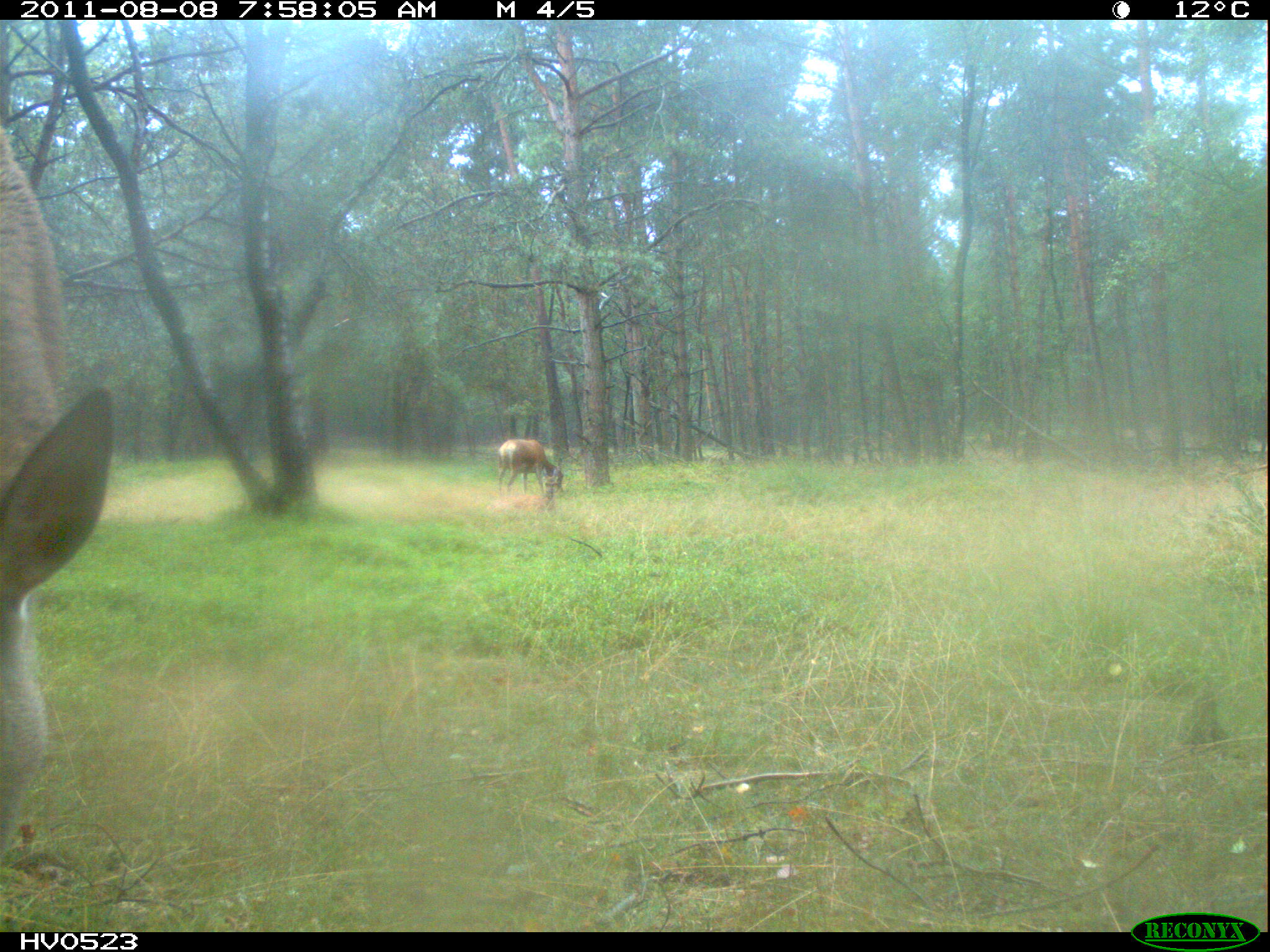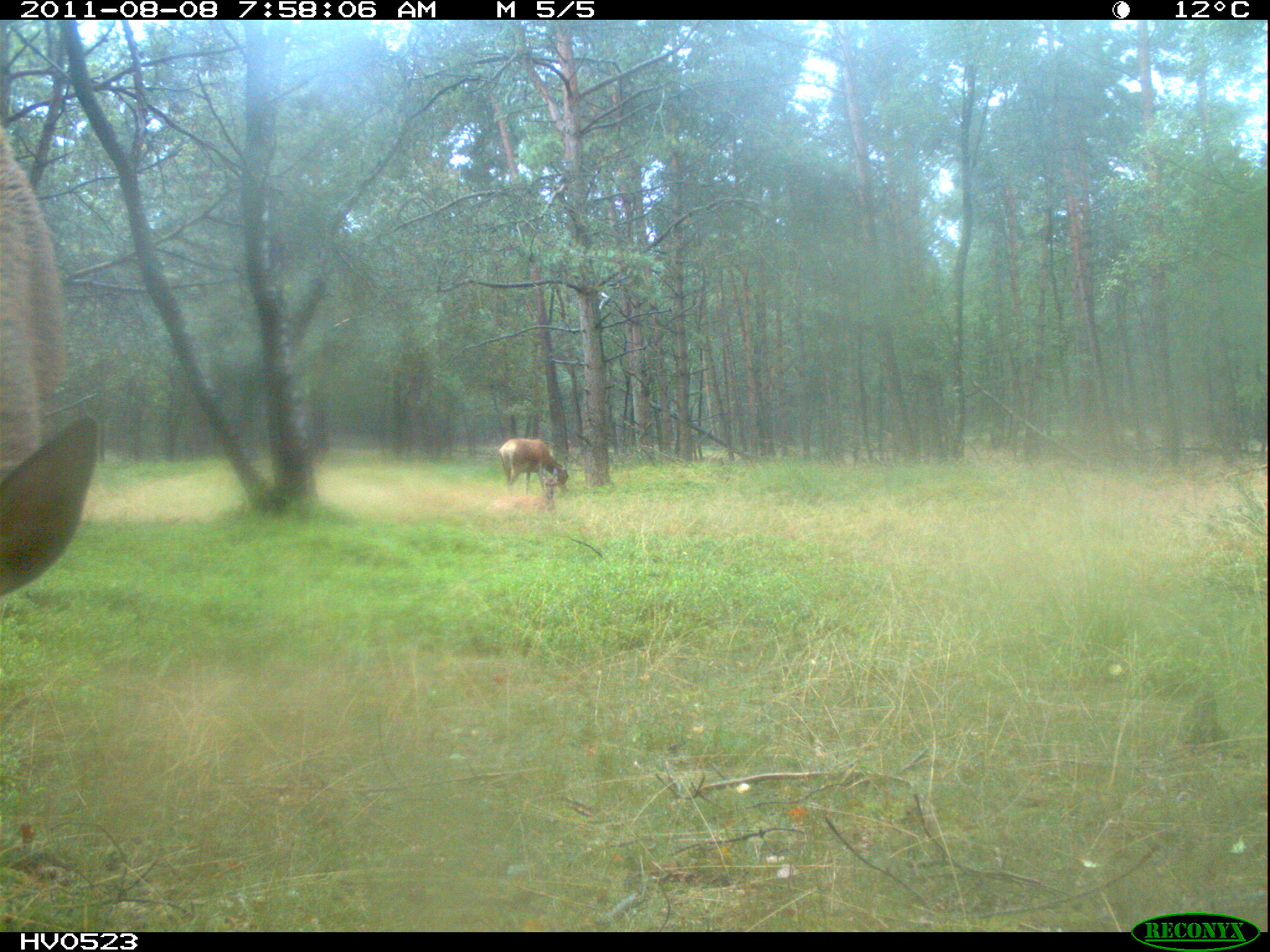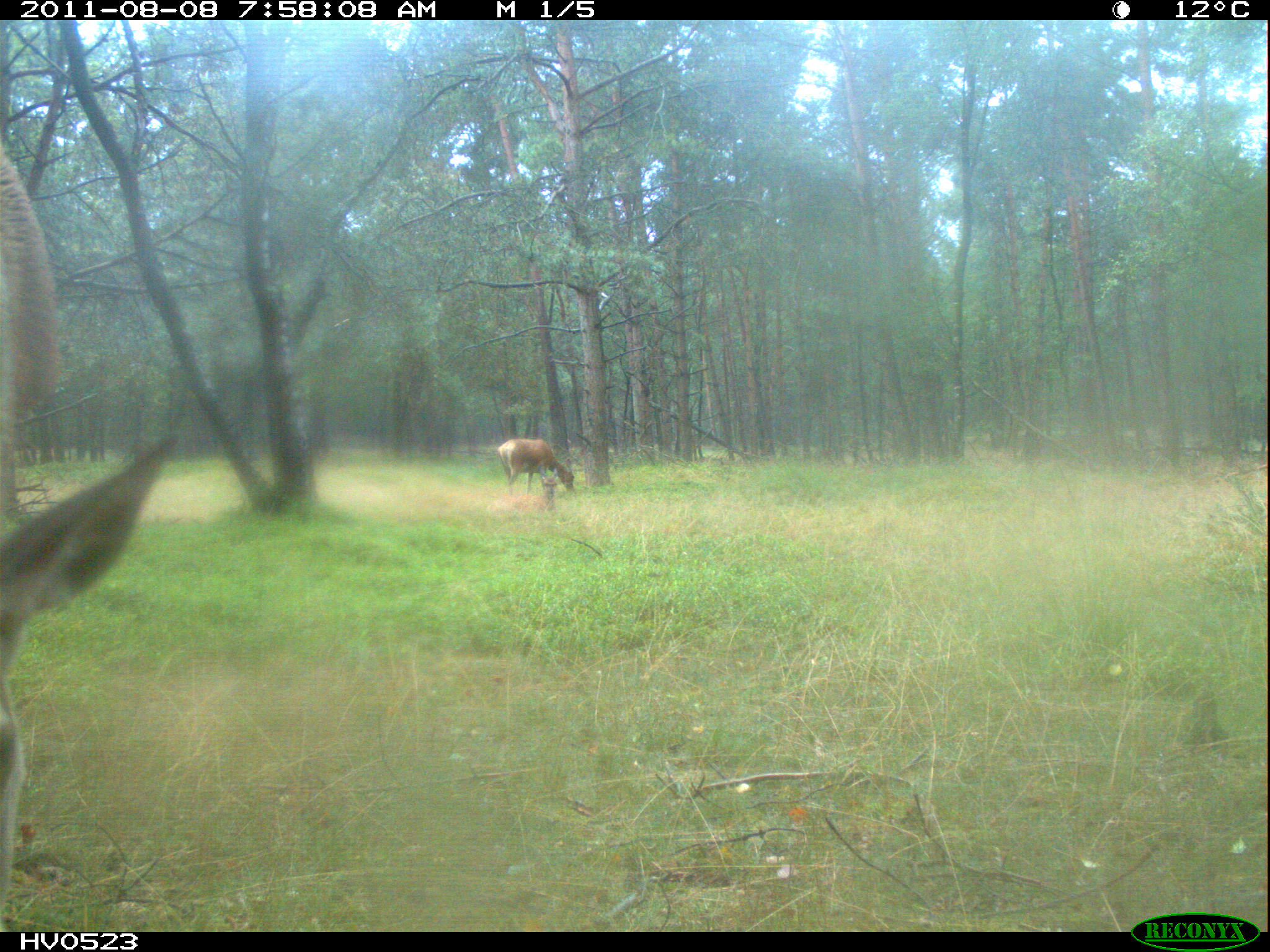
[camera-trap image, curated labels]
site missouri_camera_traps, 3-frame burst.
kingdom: Animalia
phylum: Chordata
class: Mammalia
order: Artiodactyla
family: Cervidae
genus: Cervus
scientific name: Cervus elaphus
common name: red deer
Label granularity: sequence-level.